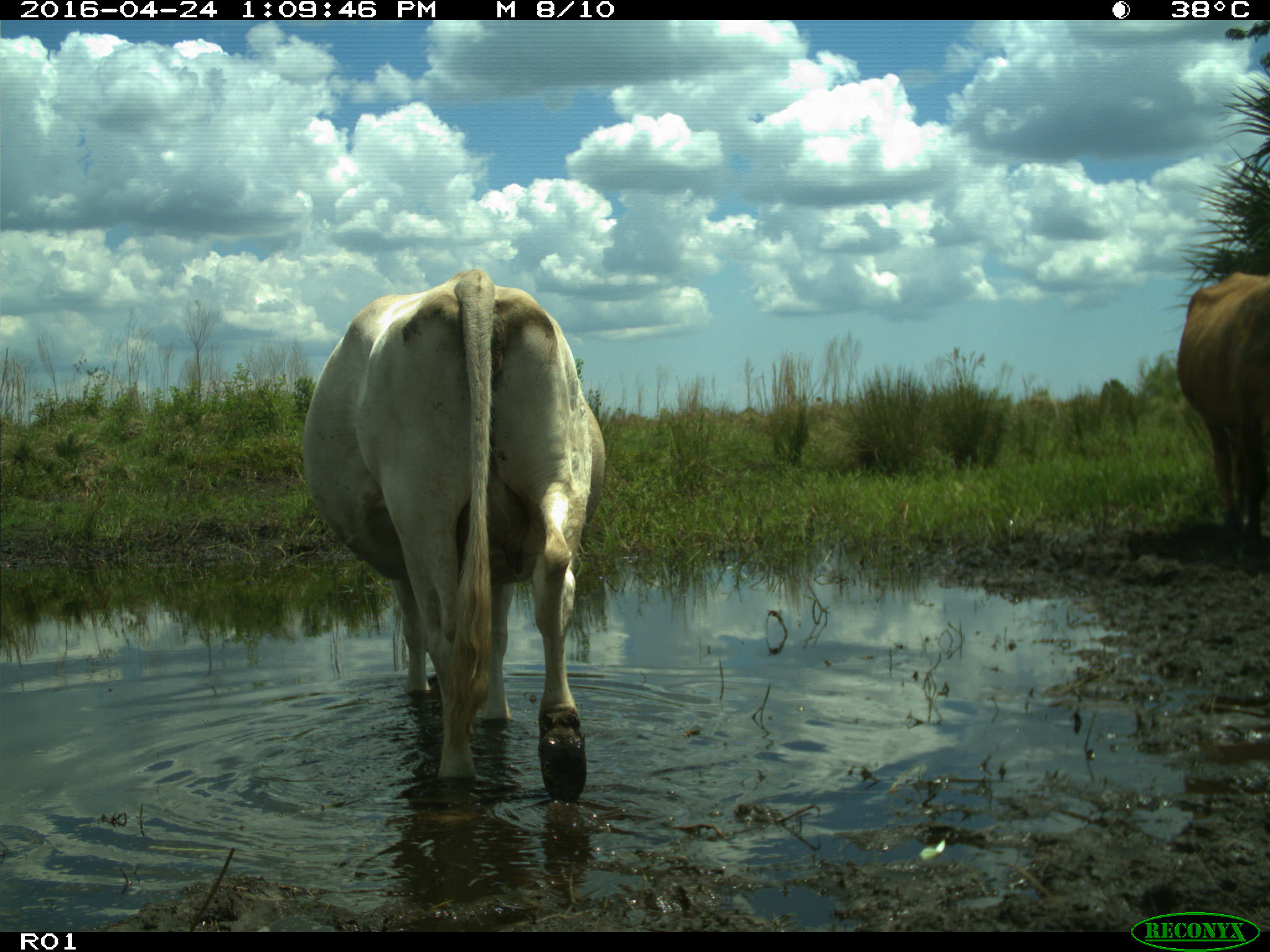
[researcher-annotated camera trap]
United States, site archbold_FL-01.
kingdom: Animalia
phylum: Chordata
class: Mammalia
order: Artiodactyla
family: Bovidae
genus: Bos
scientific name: Bos taurus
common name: domestic cow